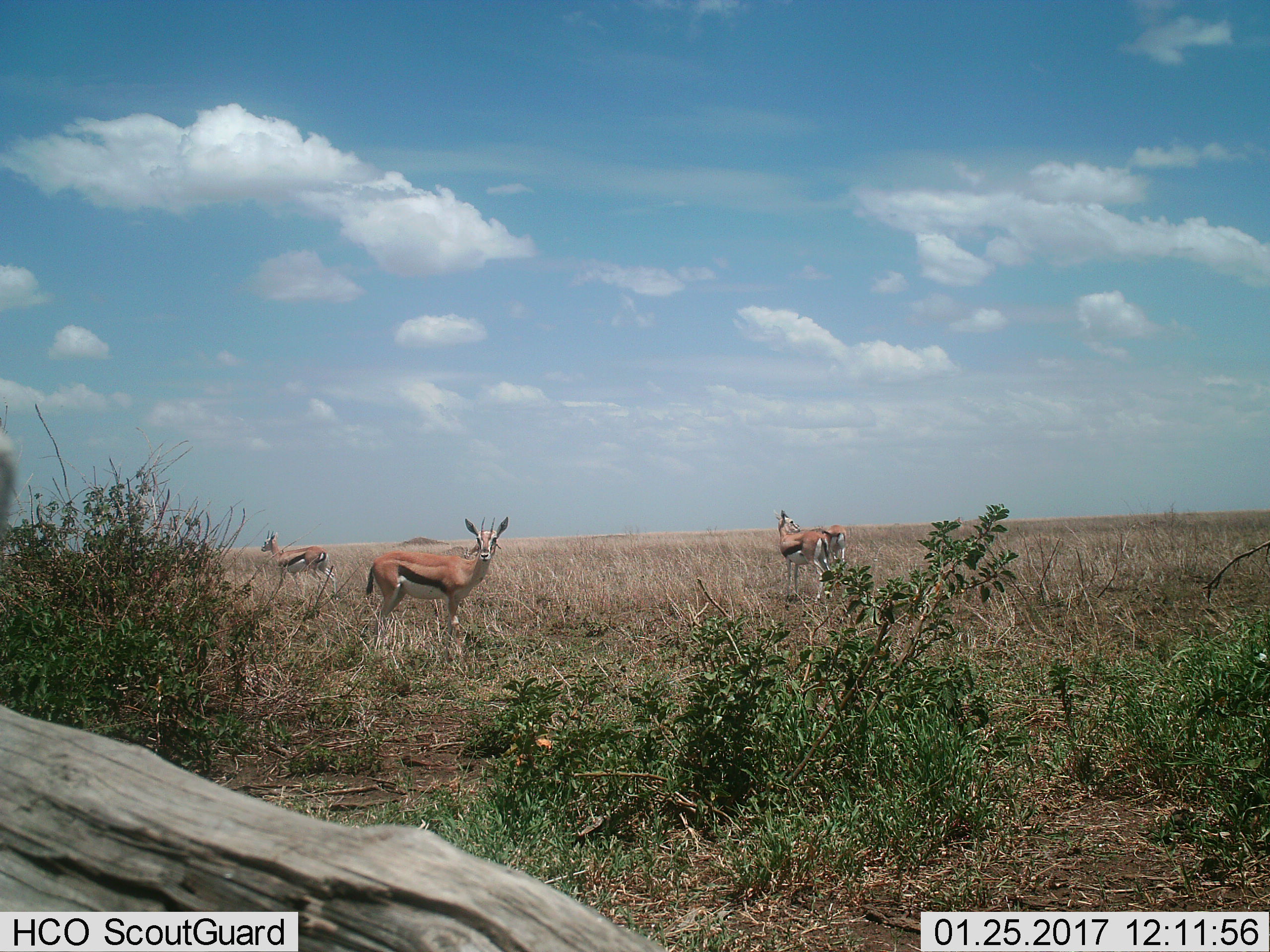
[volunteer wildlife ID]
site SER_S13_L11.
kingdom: Animalia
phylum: Chordata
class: Mammalia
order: Artiodactyla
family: Bovidae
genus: Eudorcas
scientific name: Eudorcas thomsonii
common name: thomson's gazelle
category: gazellethomsons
Gazellethomsons (thomson's gazelle) (Eudorcas thomsonii), count 4. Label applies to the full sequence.